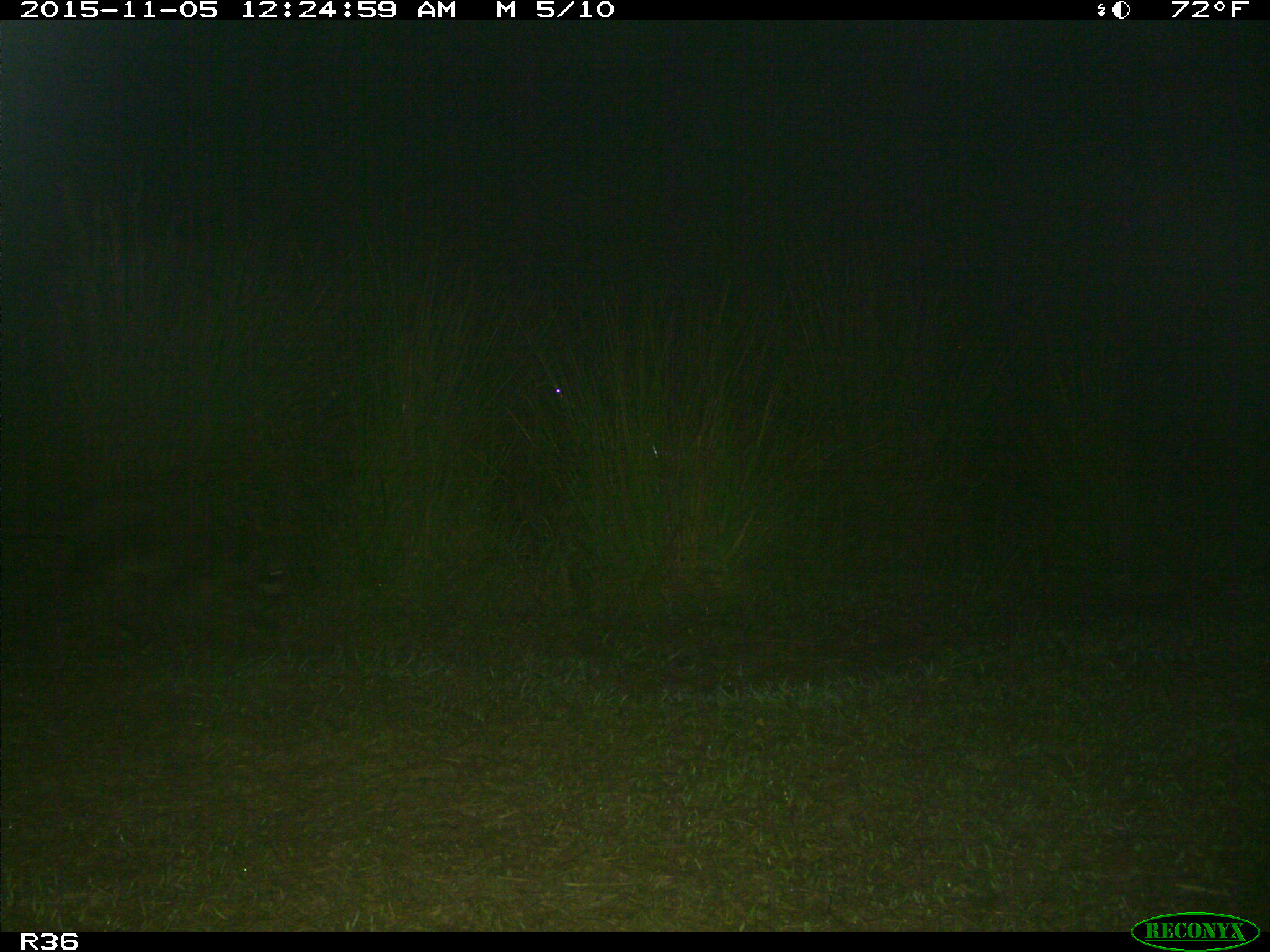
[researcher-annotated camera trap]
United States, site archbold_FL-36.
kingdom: Animalia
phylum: Chordata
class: Mammalia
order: Carnivora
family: Procyonidae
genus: Procyon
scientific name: Procyon lotor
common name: common raccoon